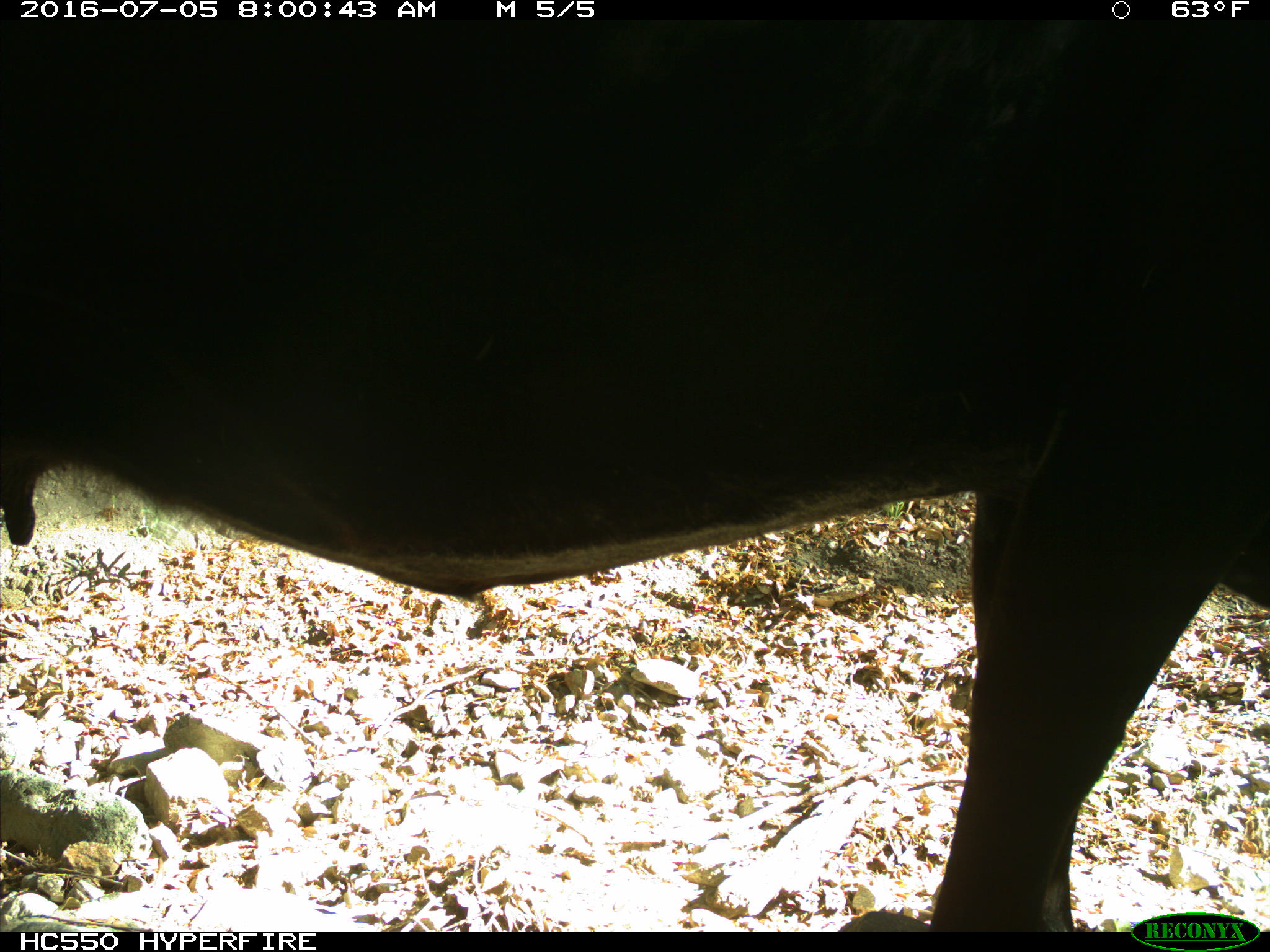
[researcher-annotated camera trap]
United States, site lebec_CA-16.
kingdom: Animalia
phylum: Chordata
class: Mammalia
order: Artiodactyla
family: Bovidae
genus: Bos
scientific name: Bos taurus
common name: domestic cow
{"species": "Bos taurus (domestic cow)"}